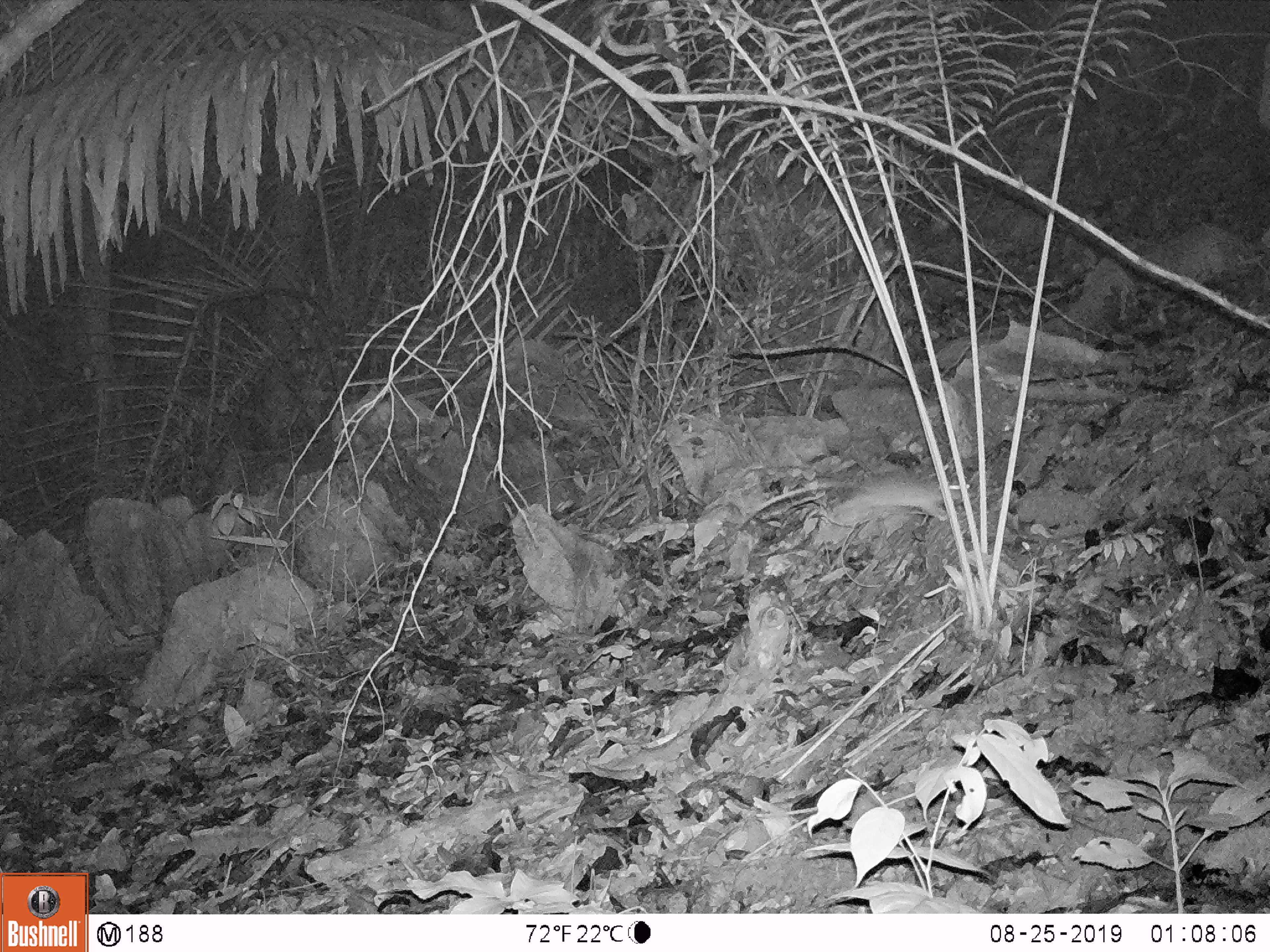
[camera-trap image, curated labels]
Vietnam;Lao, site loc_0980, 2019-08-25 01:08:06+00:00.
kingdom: Animalia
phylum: Chordata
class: Mammalia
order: Rodentia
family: Muridae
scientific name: Muridae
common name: old-world mice and rats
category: unidentified murid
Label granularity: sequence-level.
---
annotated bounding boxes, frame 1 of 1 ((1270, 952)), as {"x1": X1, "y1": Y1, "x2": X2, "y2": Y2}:
unidentified murid: {"x1": 754, "y1": 476, "x2": 970, "y2": 521}